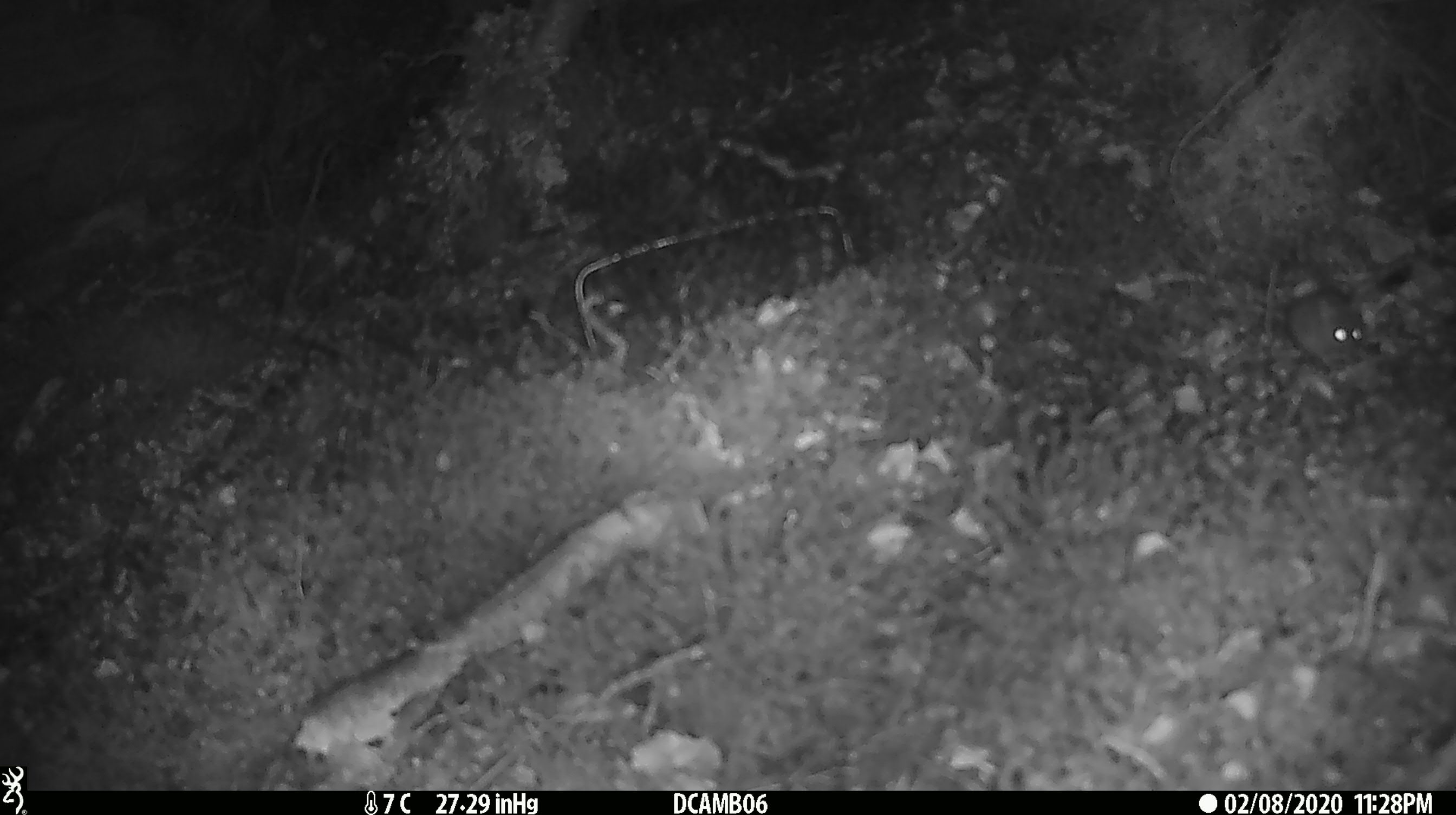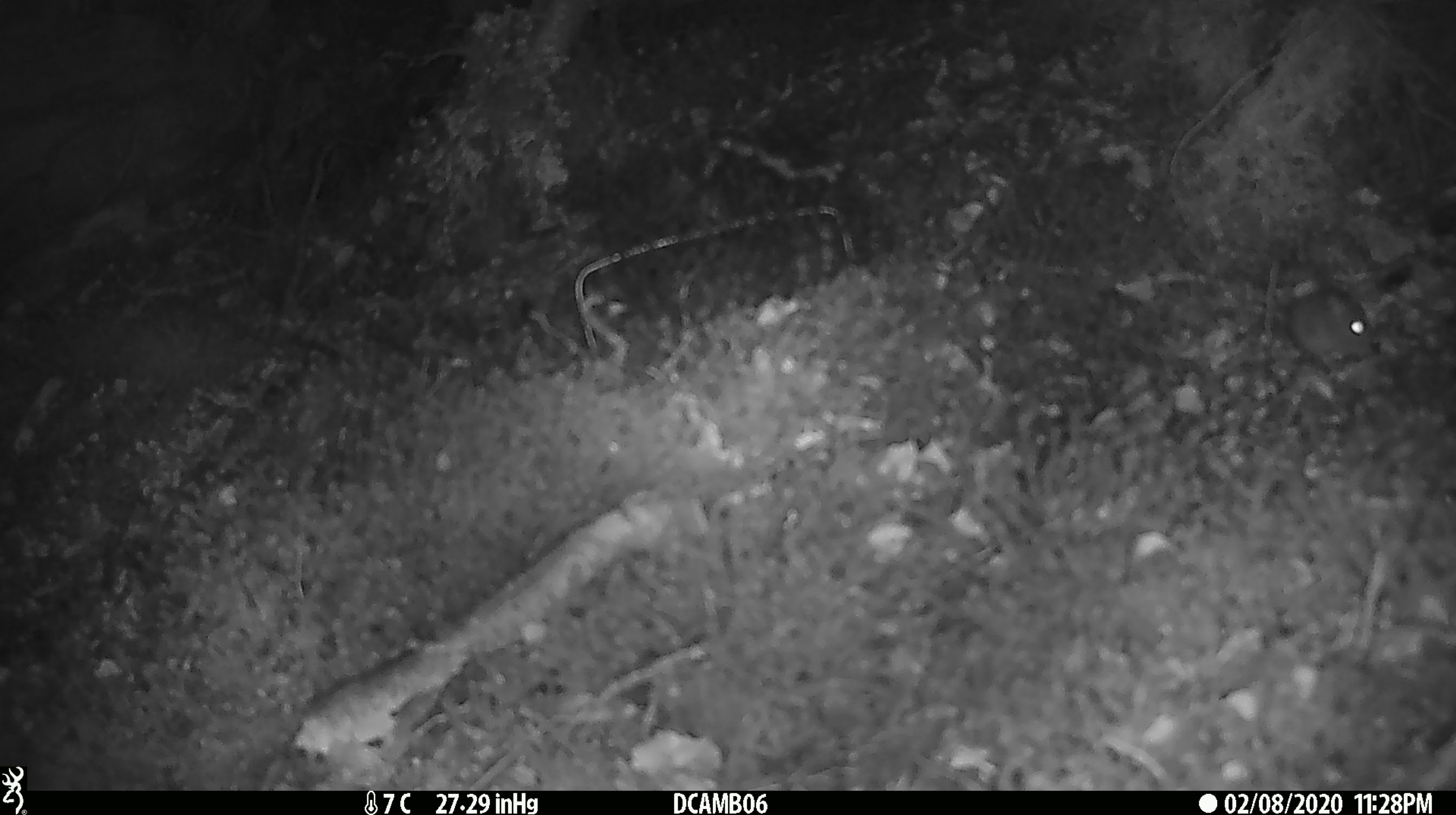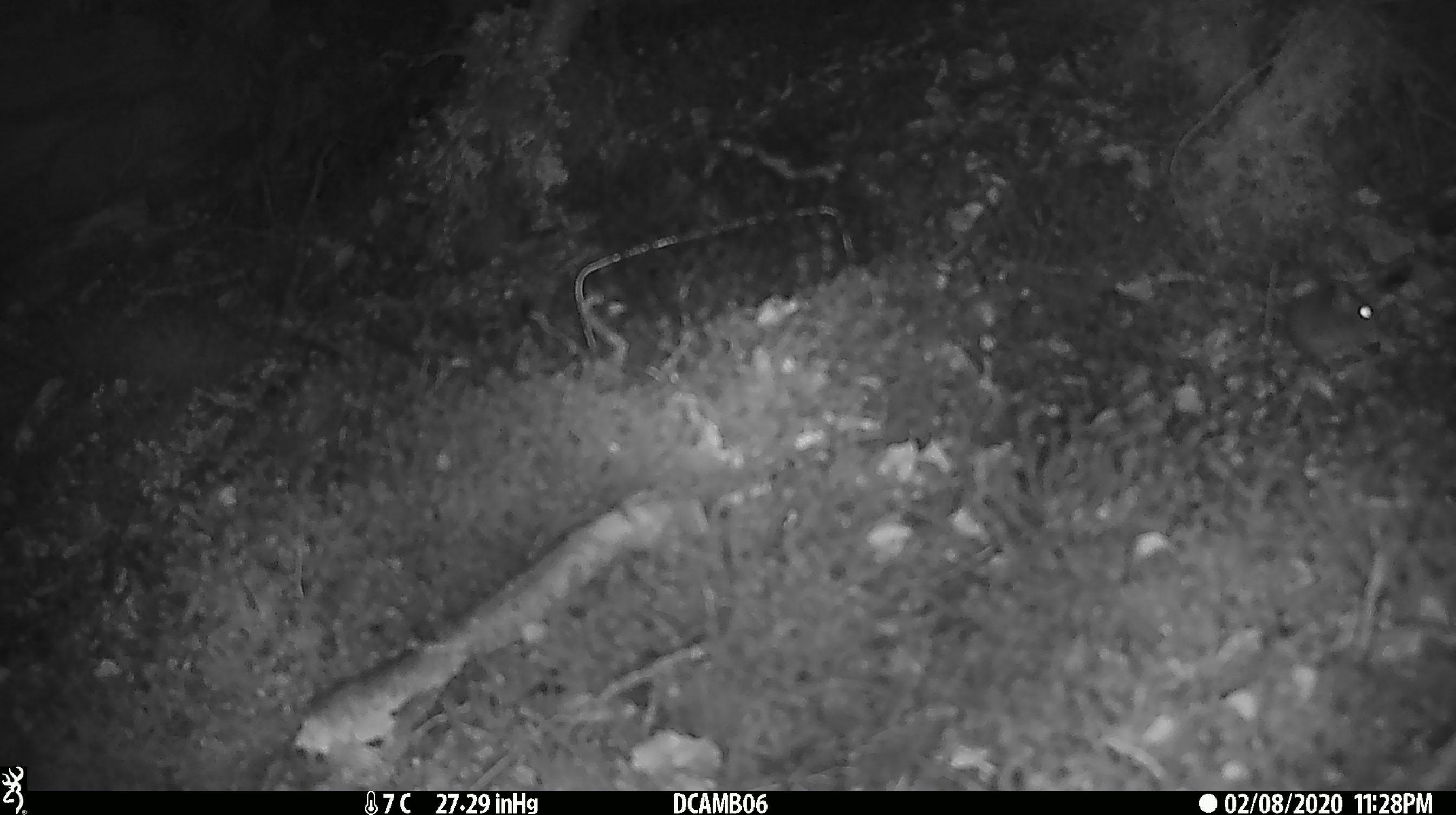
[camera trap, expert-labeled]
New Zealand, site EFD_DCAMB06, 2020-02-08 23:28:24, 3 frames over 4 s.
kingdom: Animalia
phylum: Chordata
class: Mammalia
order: Rodentia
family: Muridae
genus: Mus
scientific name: Mus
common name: mouse